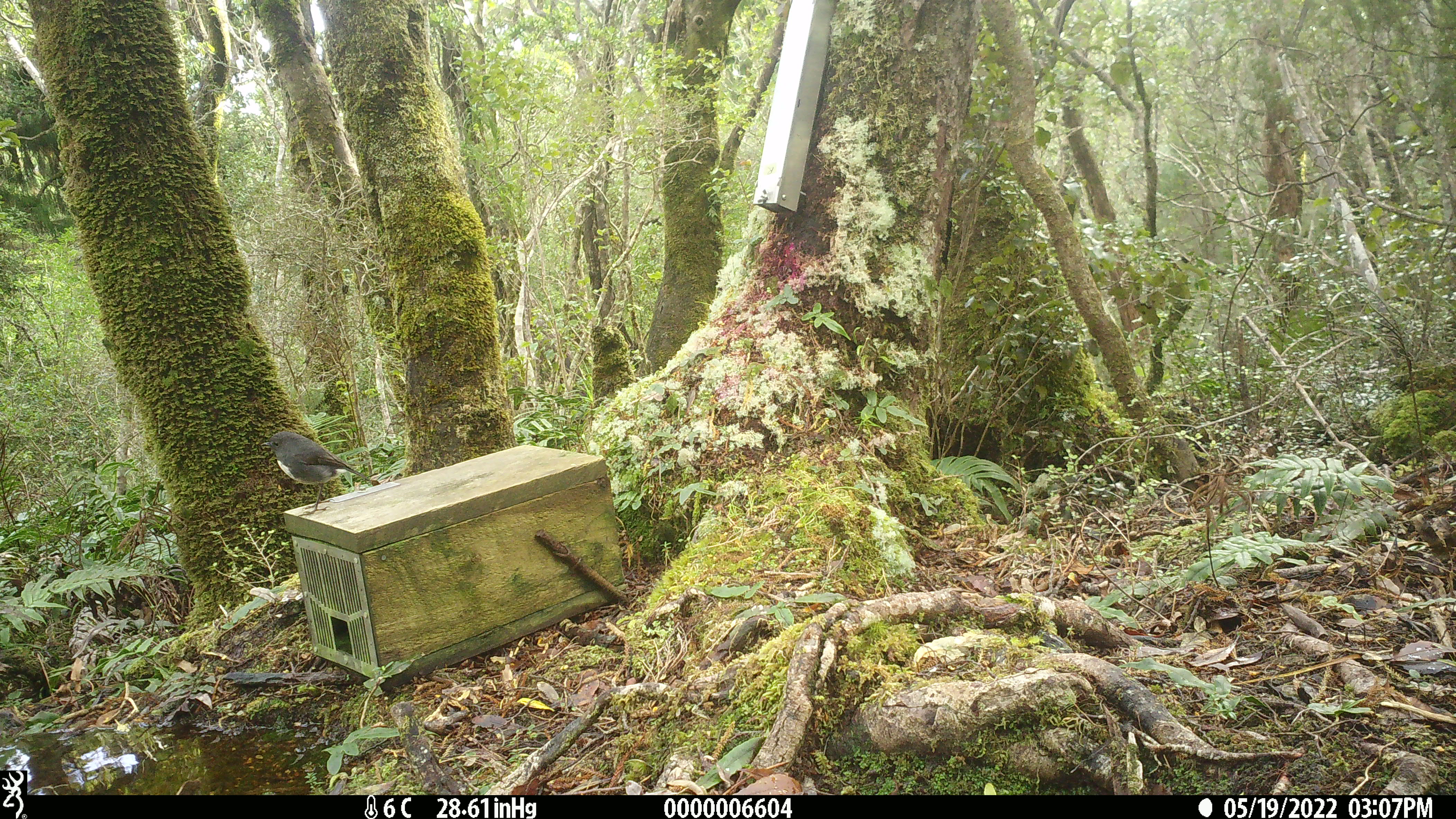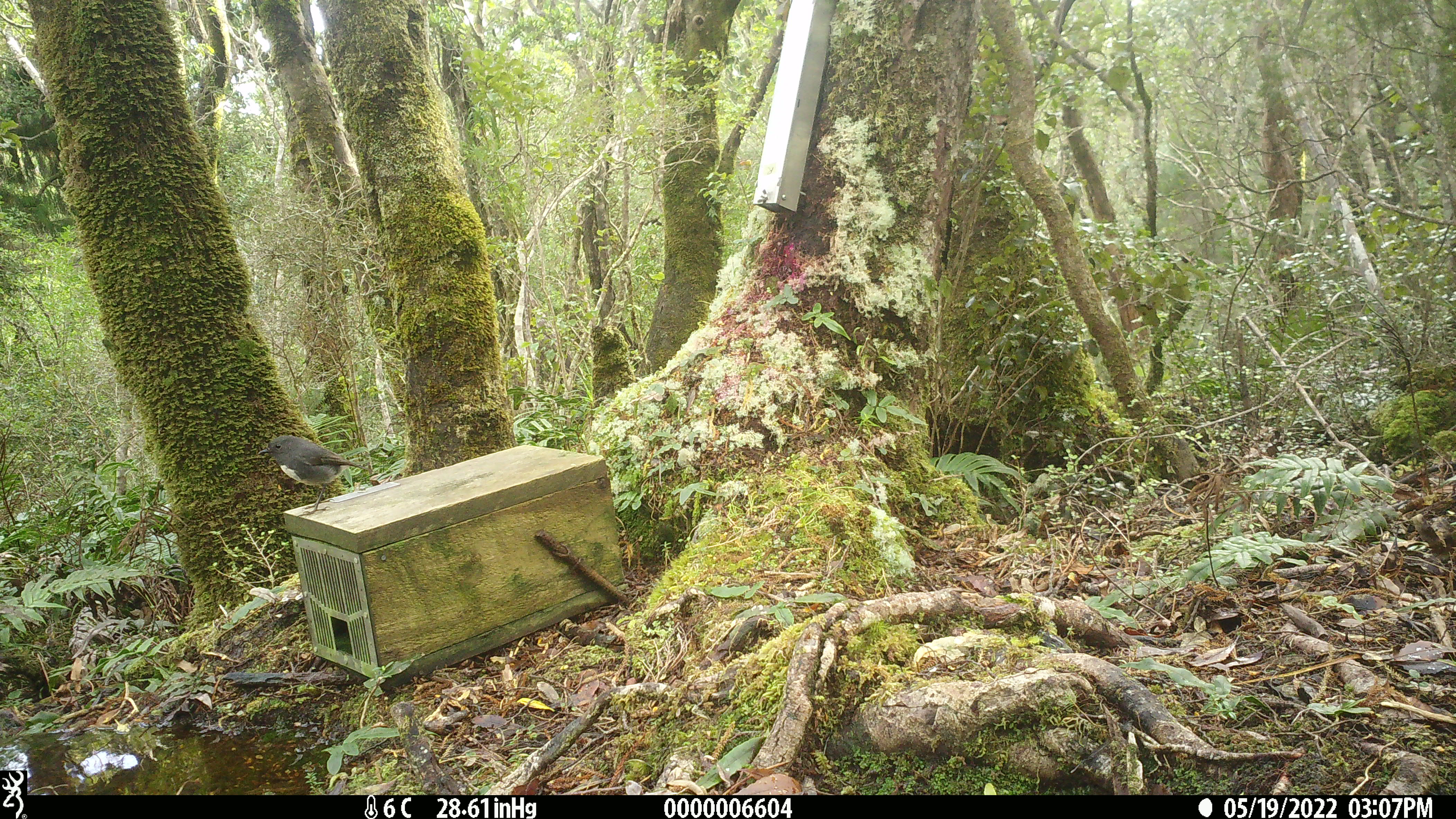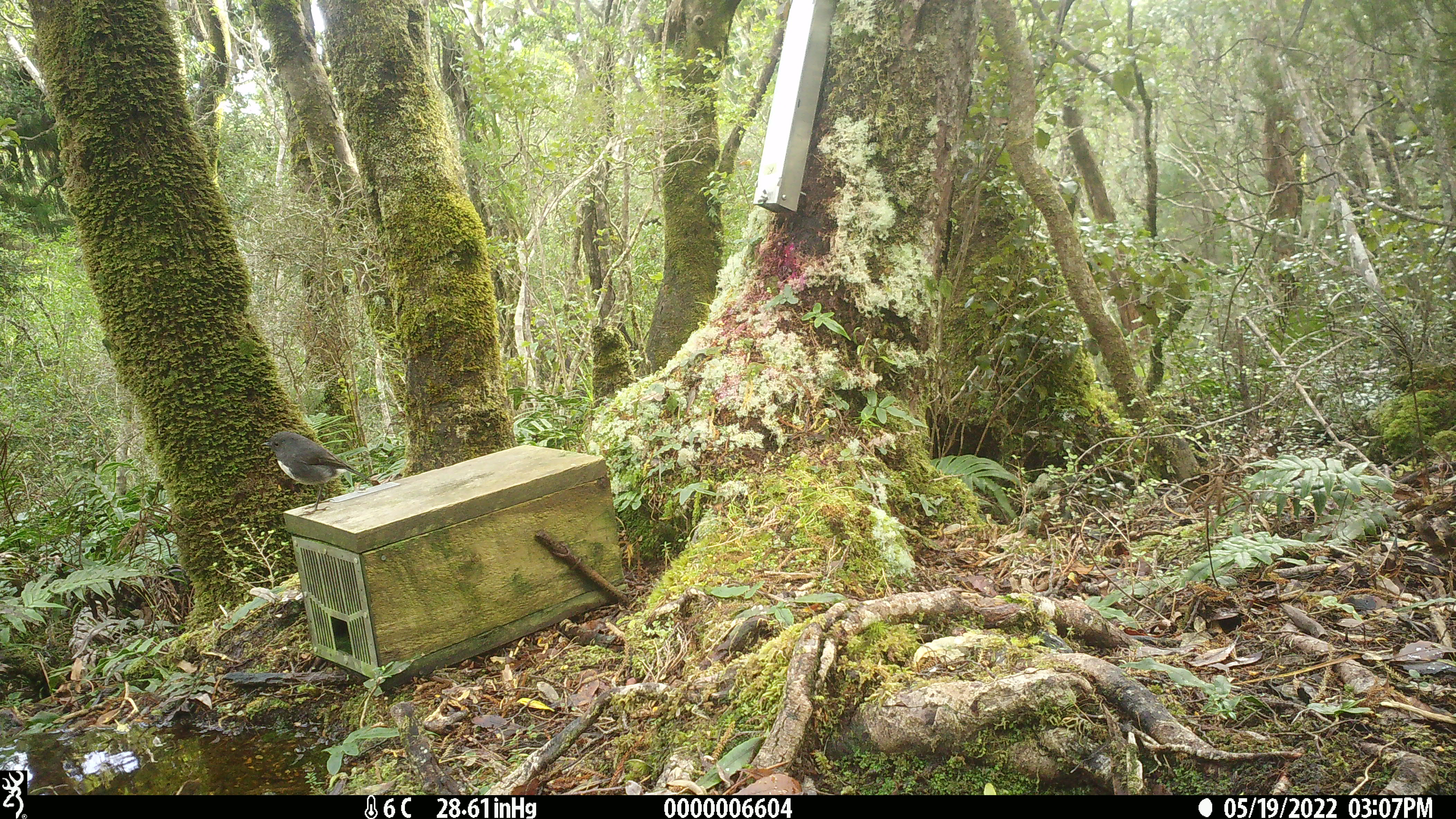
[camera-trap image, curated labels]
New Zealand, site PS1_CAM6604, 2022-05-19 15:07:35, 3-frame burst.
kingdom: Animalia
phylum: Chordata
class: Aves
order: Passeriformes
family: Petroicidae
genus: Petroica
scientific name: Petroica australis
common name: new zealand robin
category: robin